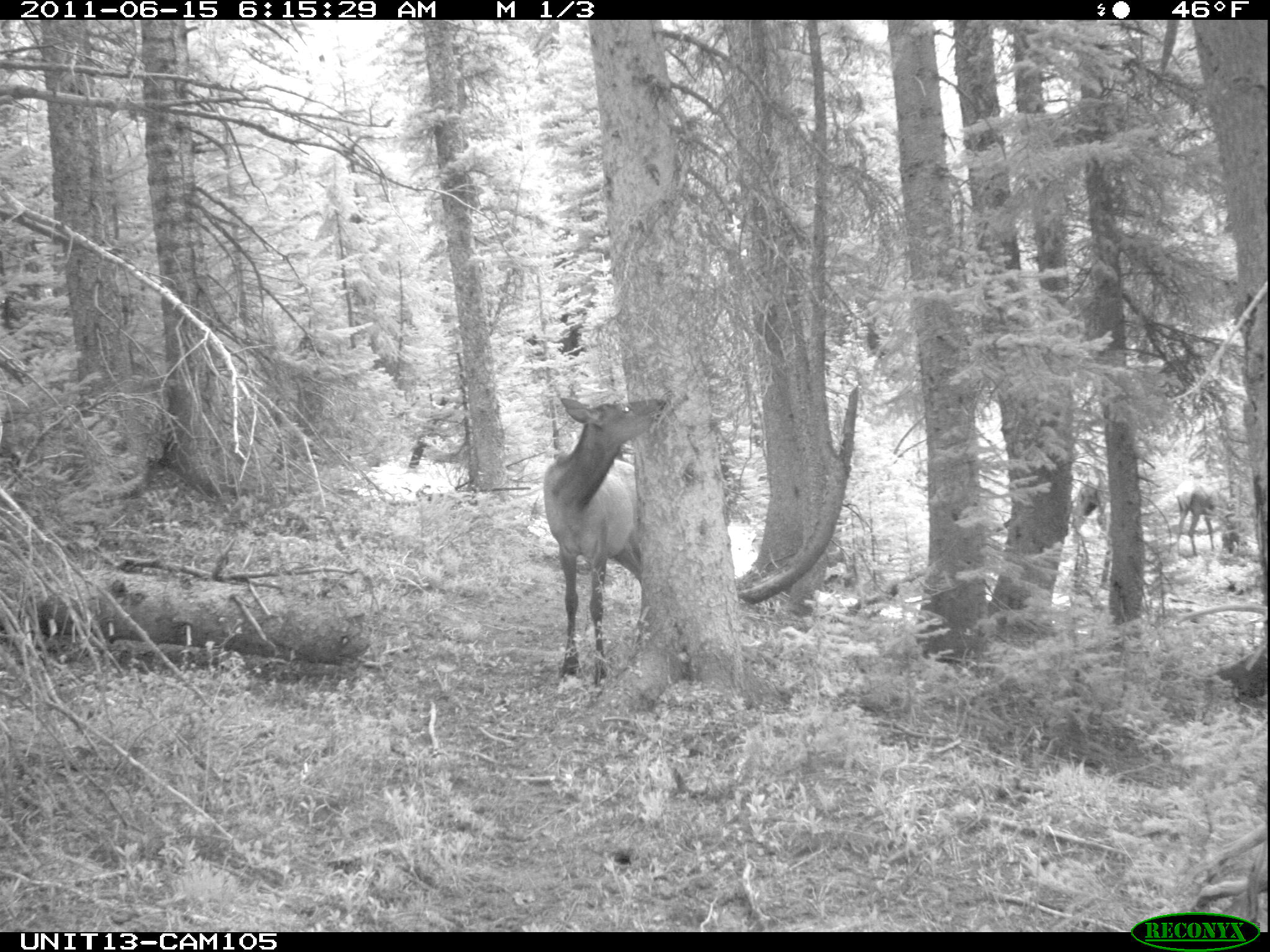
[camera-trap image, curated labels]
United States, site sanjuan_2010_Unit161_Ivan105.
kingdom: Animalia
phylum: Chordata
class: Mammalia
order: Artiodactyla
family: Cervidae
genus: Cervus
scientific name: Cervus elaphus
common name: red deer